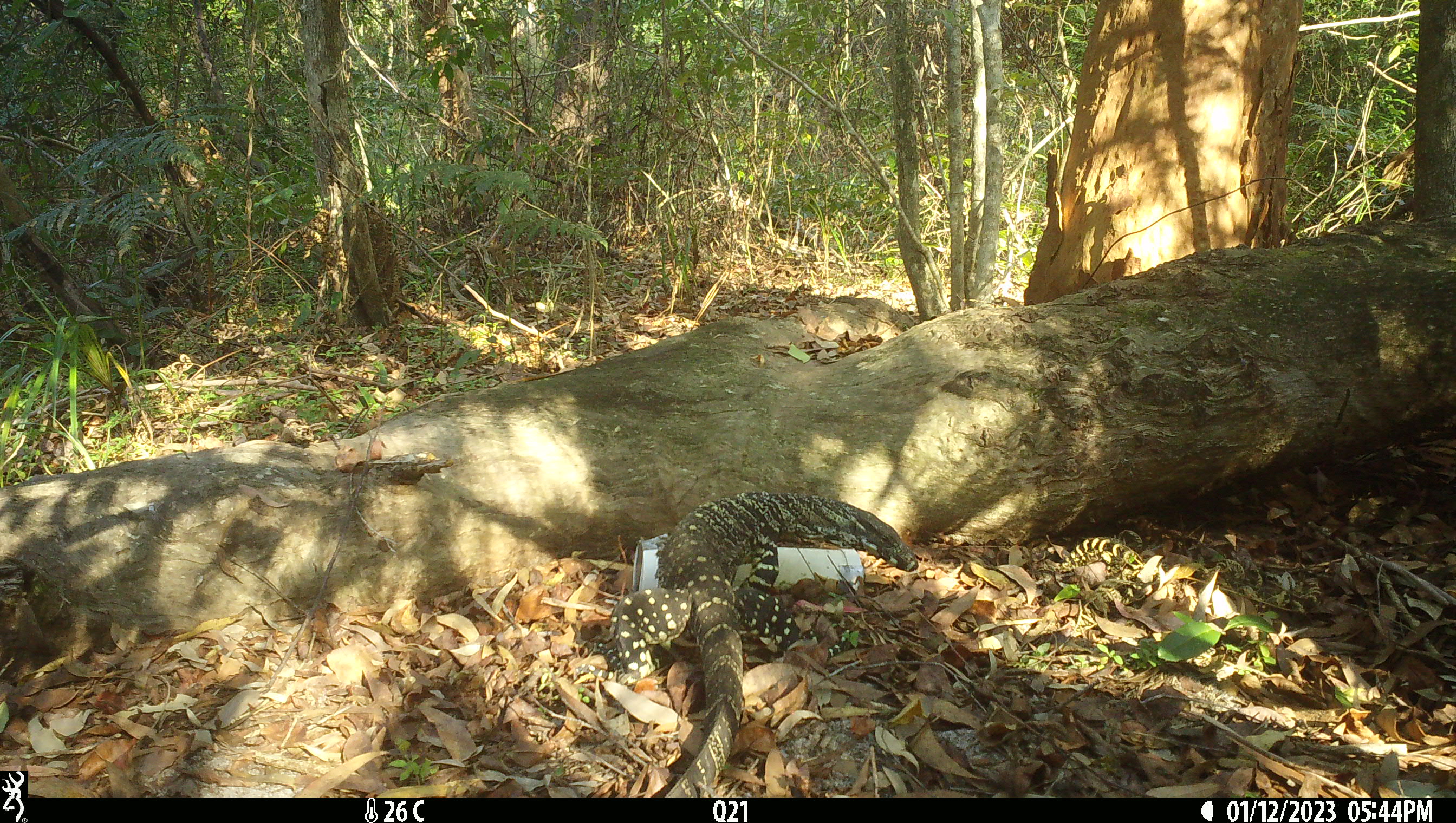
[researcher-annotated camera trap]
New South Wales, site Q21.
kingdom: Animalia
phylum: Chordata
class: Reptilia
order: Squamata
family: Varanidae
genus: Varanus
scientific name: Varanus varius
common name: lace monitor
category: goanna